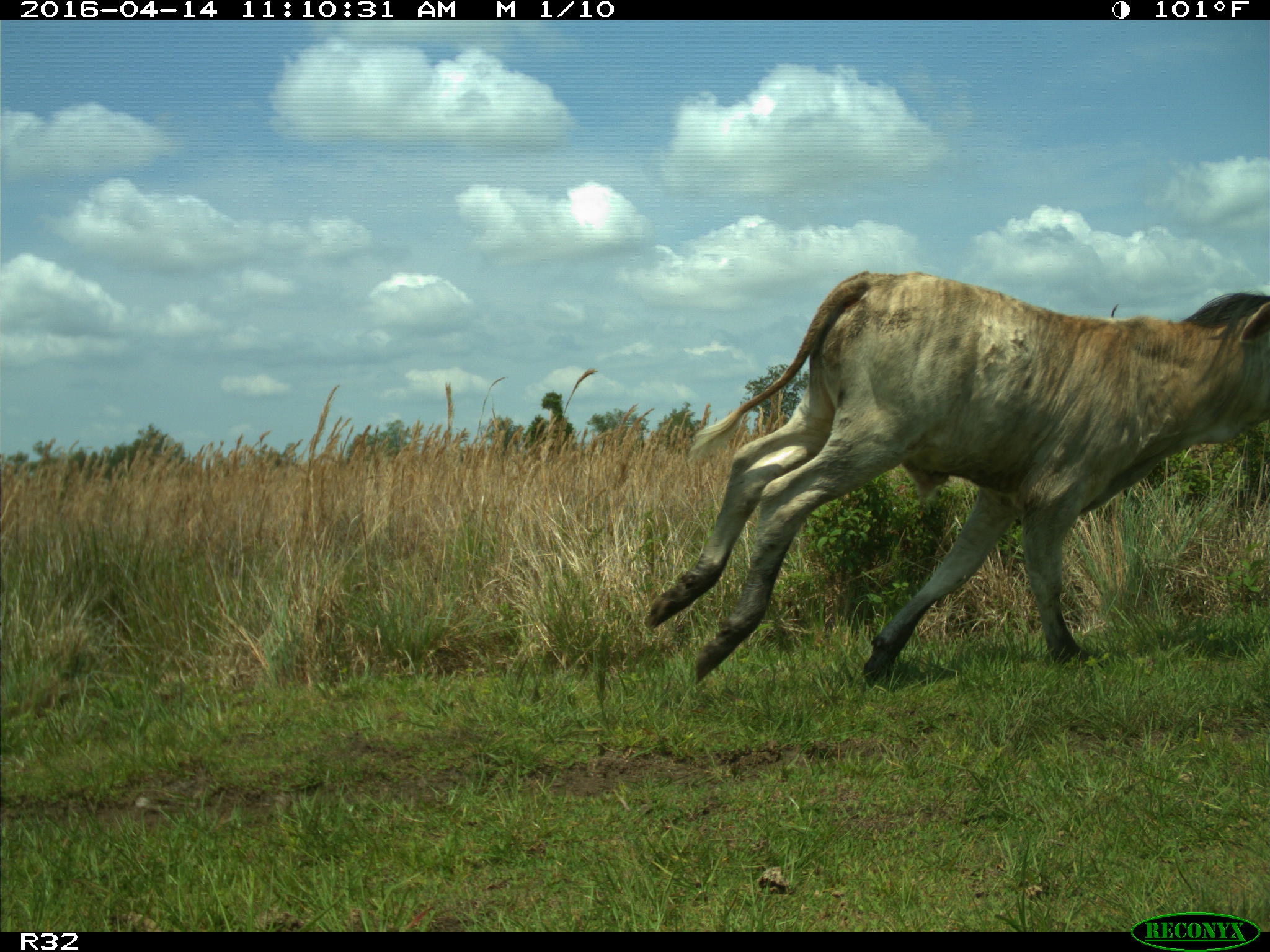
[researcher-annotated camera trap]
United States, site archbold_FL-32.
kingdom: Animalia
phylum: Chordata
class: Mammalia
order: Artiodactyla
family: Bovidae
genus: Bos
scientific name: Bos taurus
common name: domestic cow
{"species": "Bos taurus (domestic cow)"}